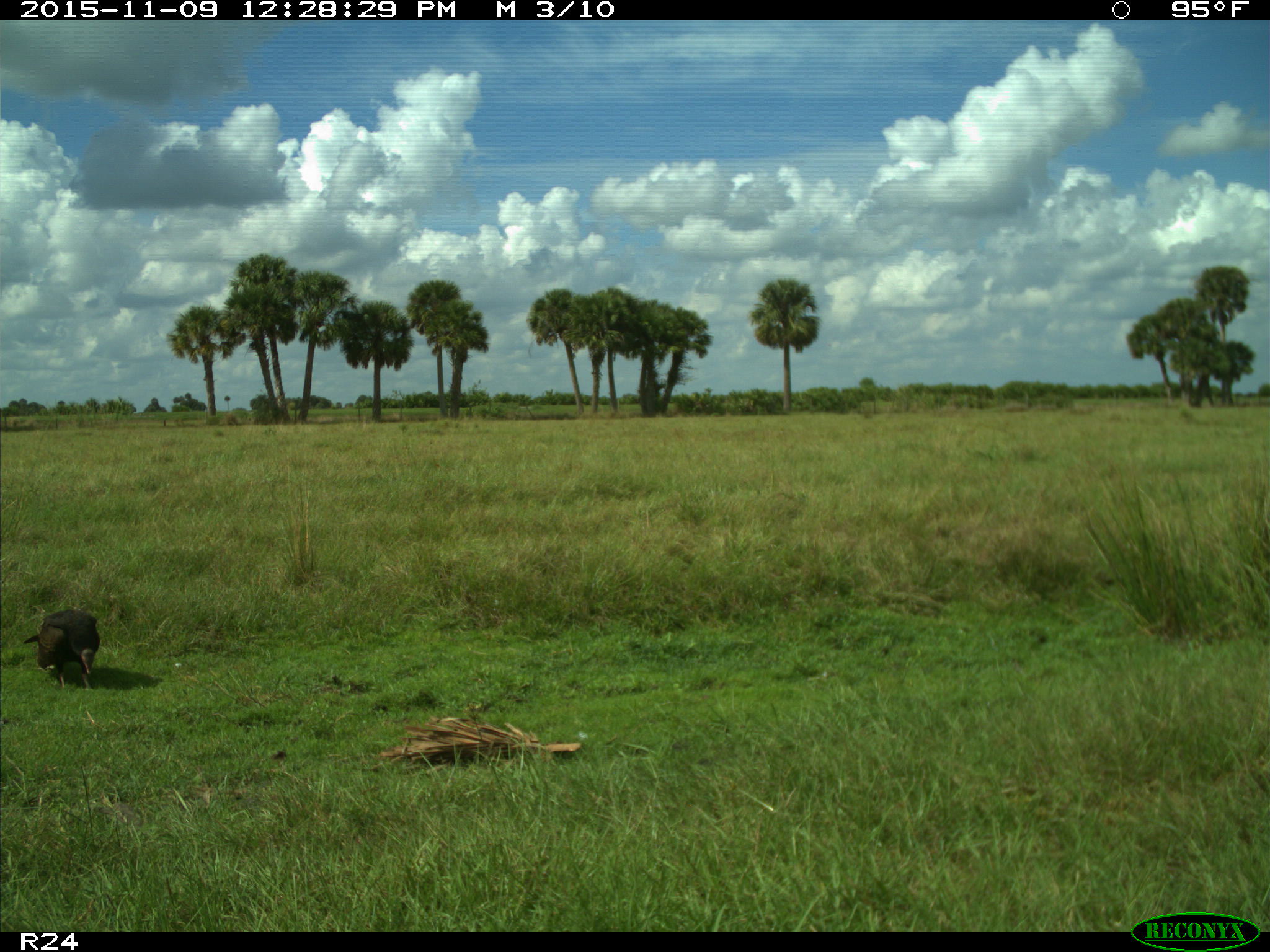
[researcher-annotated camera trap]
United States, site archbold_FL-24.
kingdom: Animalia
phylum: Chordata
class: Aves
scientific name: Aves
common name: birds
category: unidentified bird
Unidentified bird (birds) (Aves).